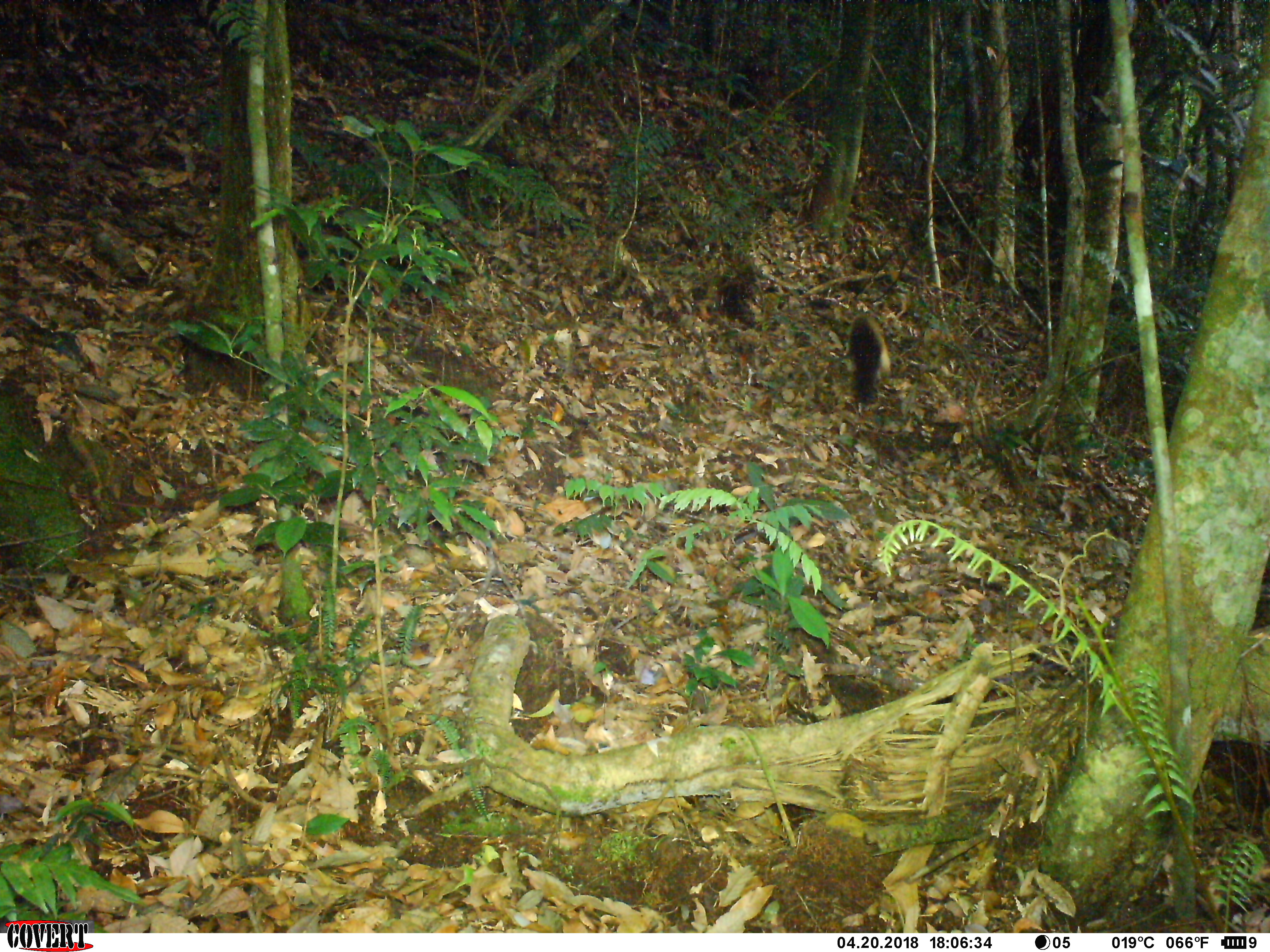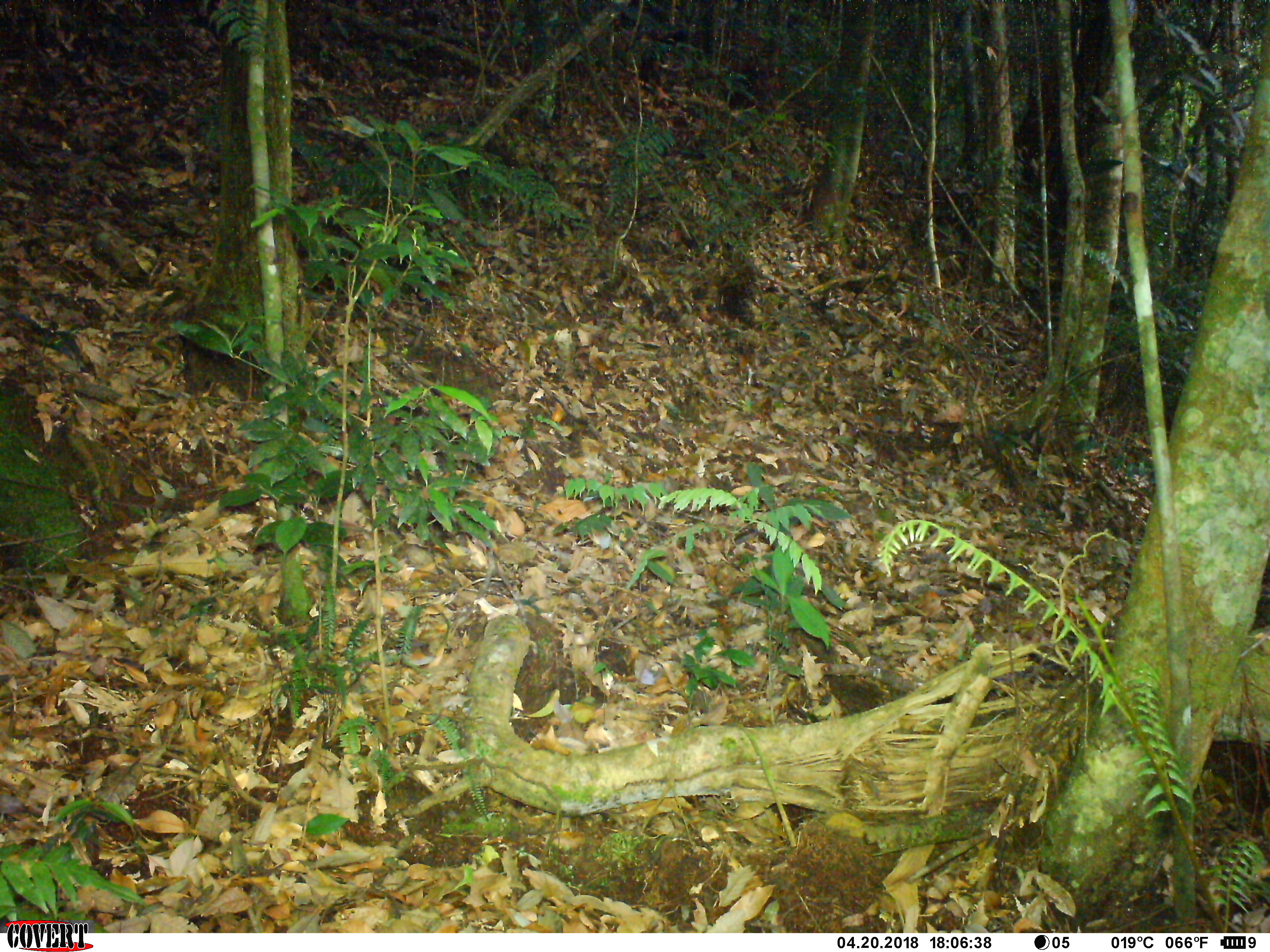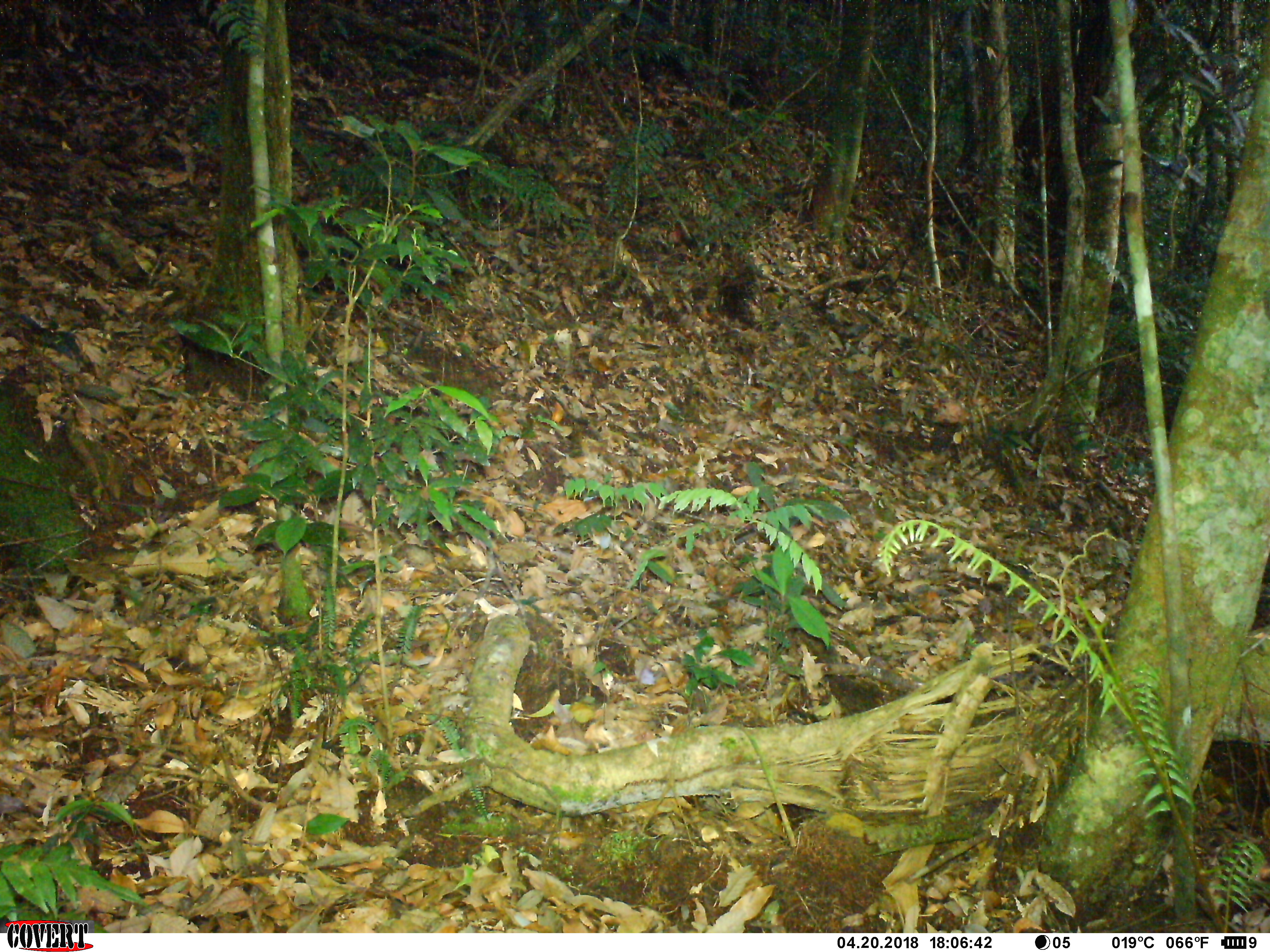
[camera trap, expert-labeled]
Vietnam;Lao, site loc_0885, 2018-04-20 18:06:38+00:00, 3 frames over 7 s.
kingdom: Animalia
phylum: Chordata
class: Mammalia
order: Carnivora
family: Mustelidae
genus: Martes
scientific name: Martes flavigula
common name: yellow-throated marten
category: yellow throated marten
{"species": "yellow throated marten (yellow-throated marten) (Martes flavigula)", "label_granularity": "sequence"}